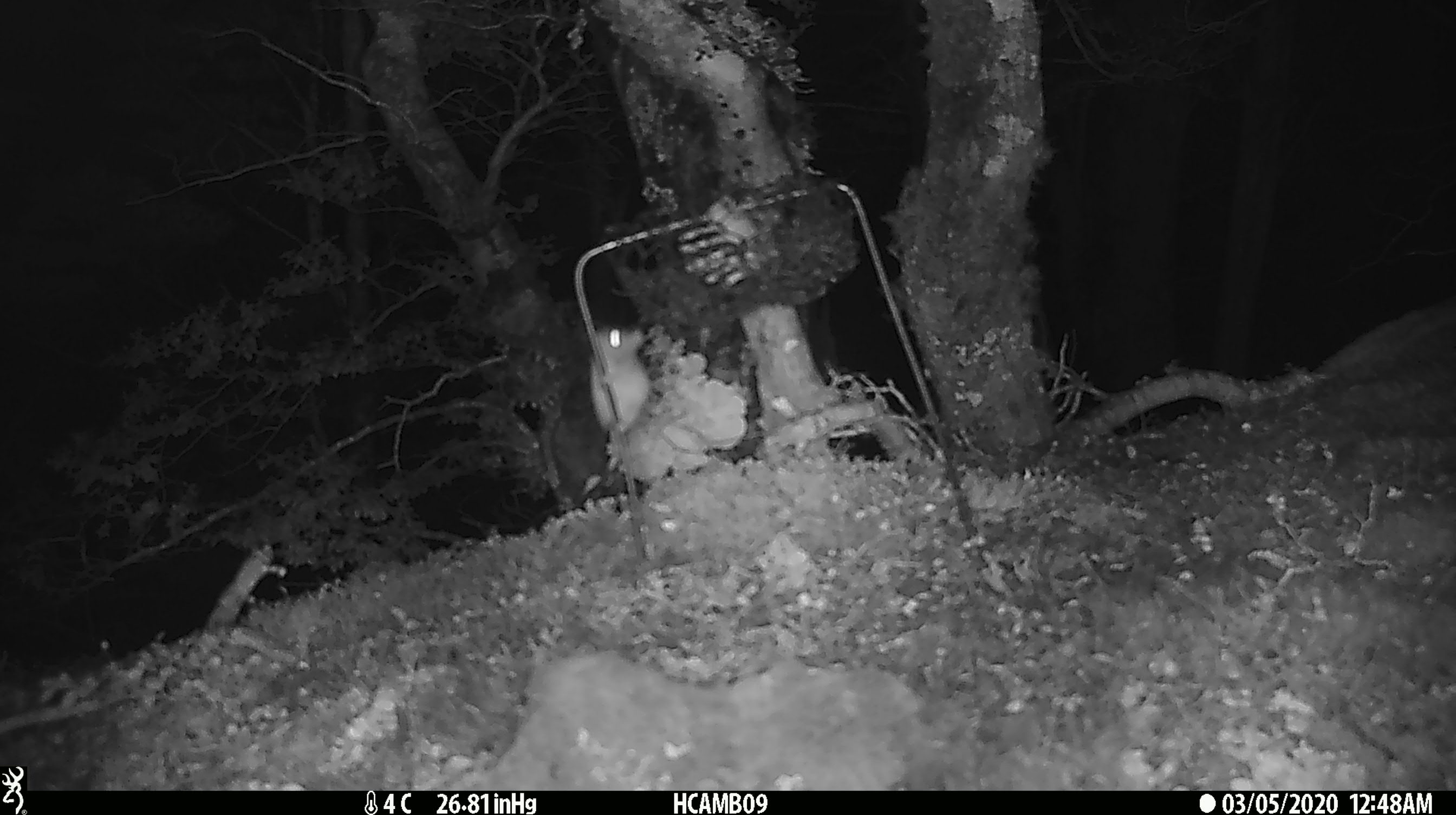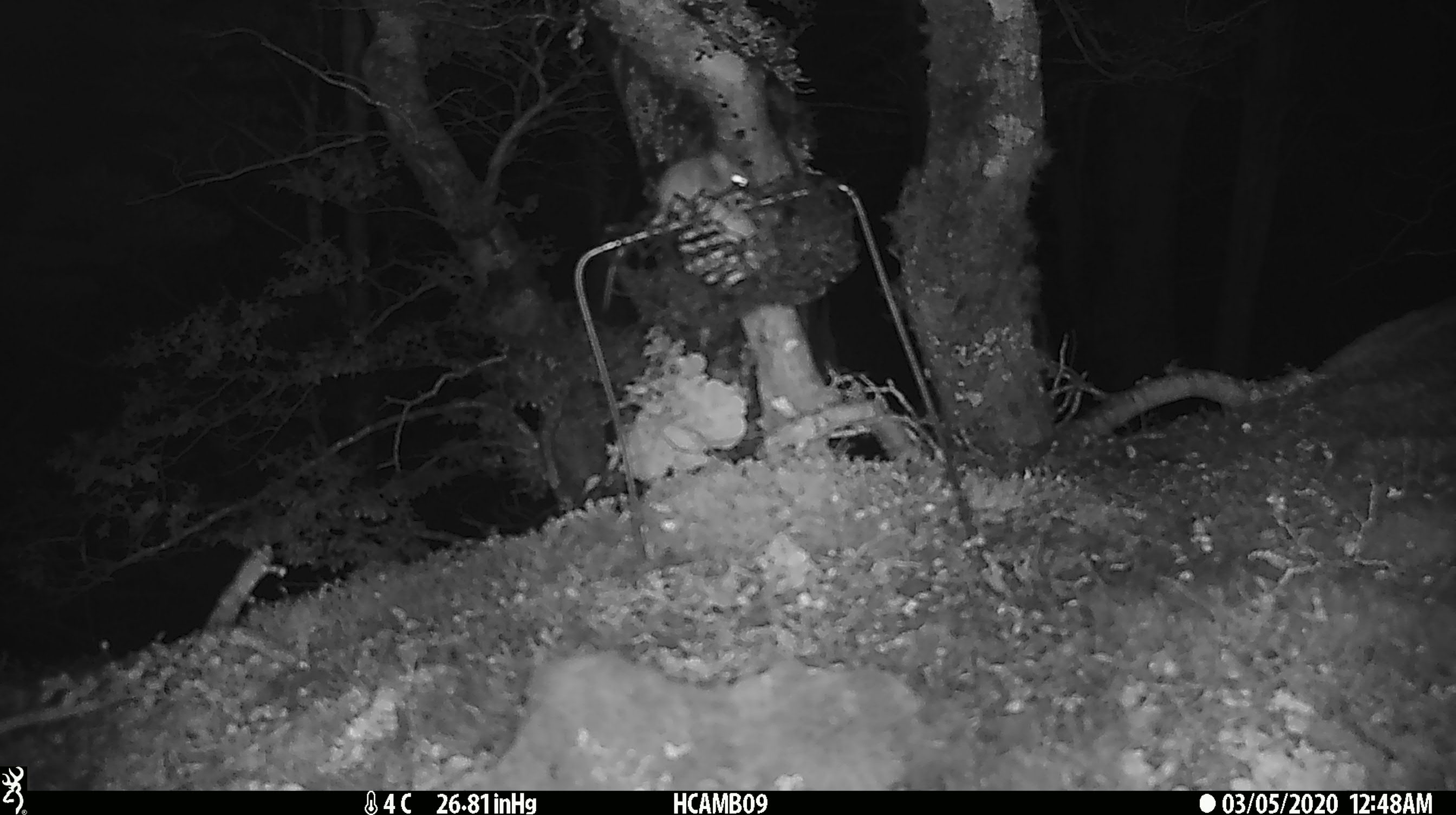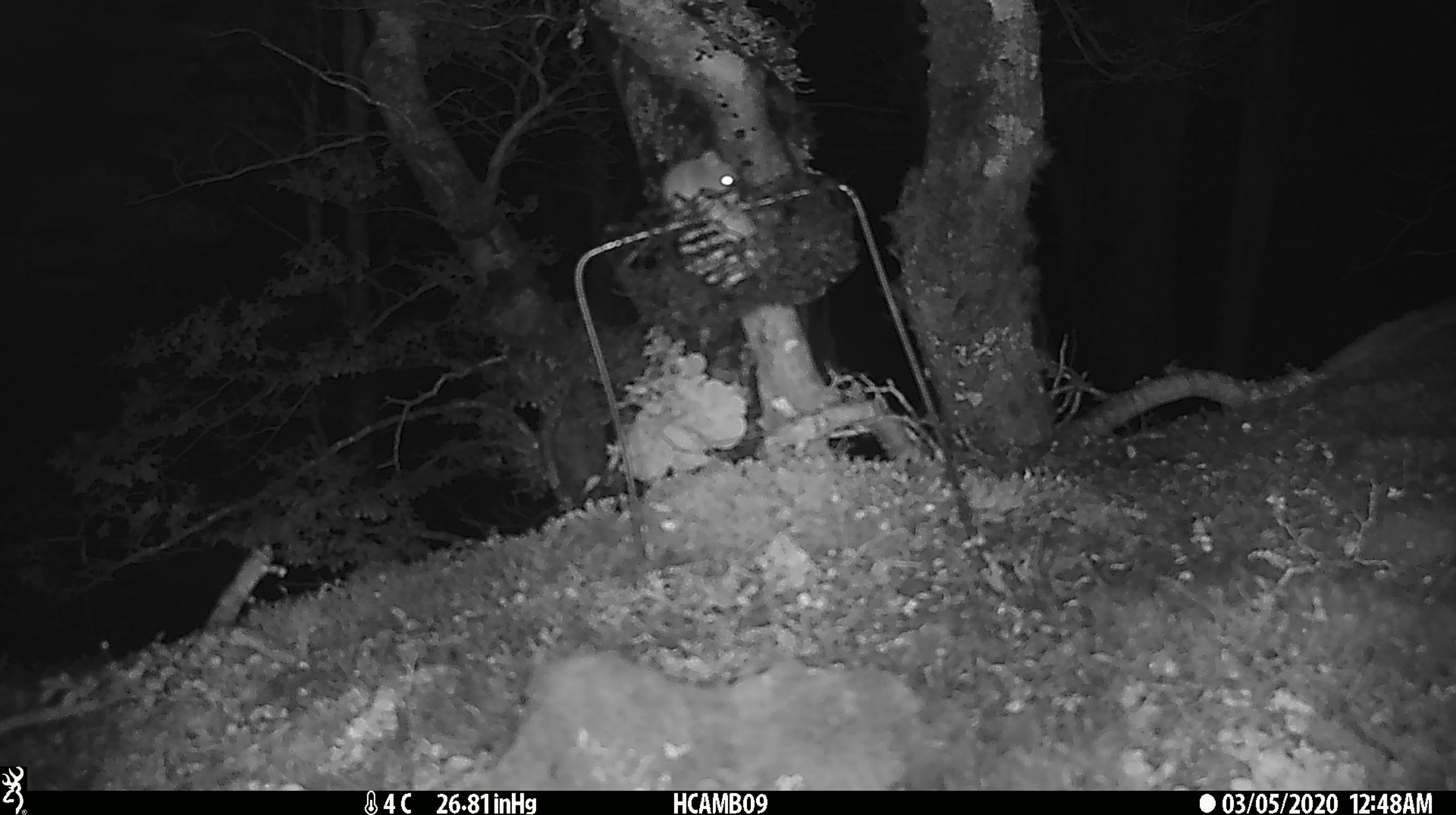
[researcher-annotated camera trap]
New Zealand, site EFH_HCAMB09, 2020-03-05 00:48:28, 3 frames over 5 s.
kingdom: Animalia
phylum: Chordata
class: Mammalia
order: Rodentia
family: Muridae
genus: Mus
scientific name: Mus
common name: mouse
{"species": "mouse (Mus)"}